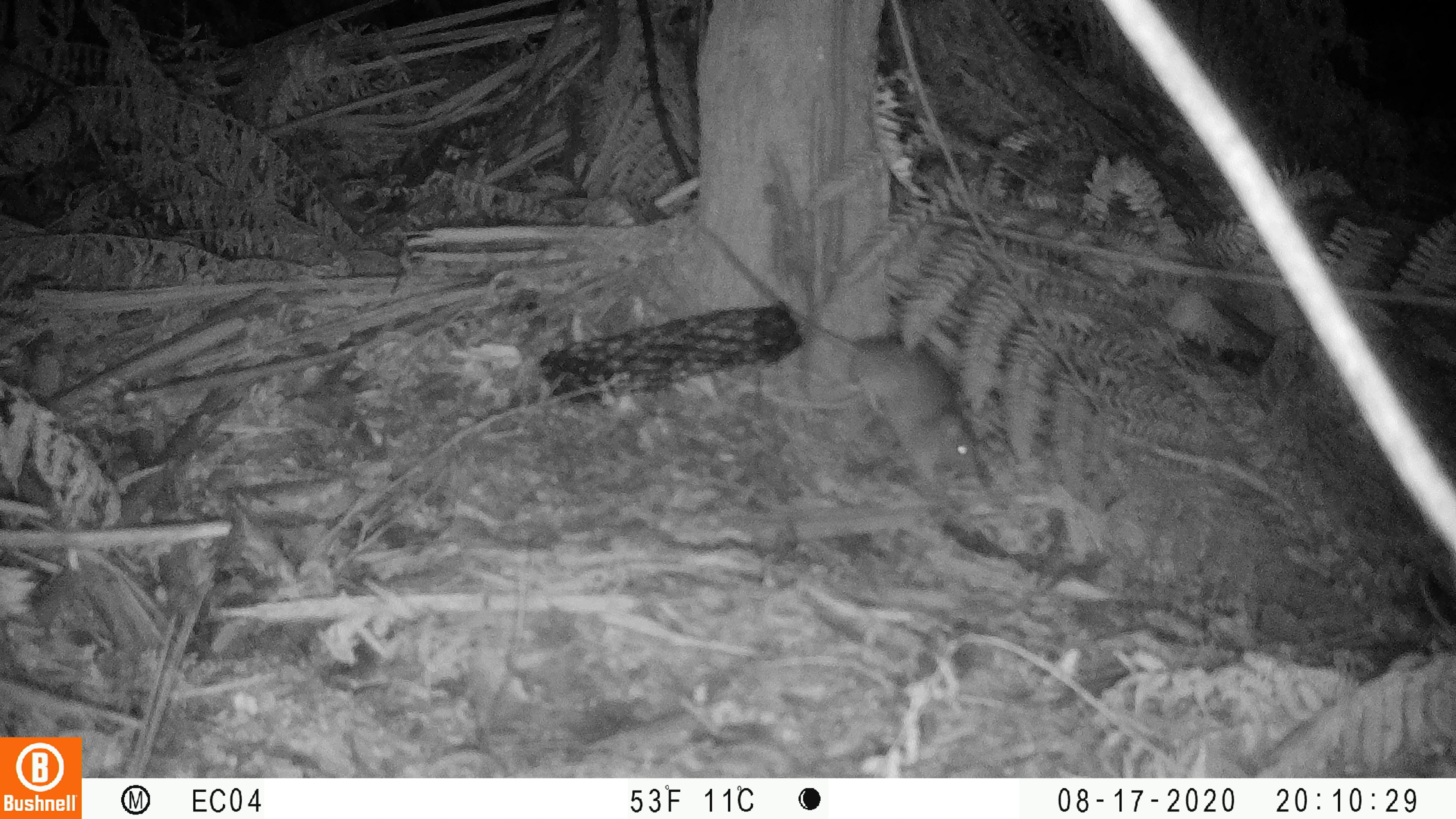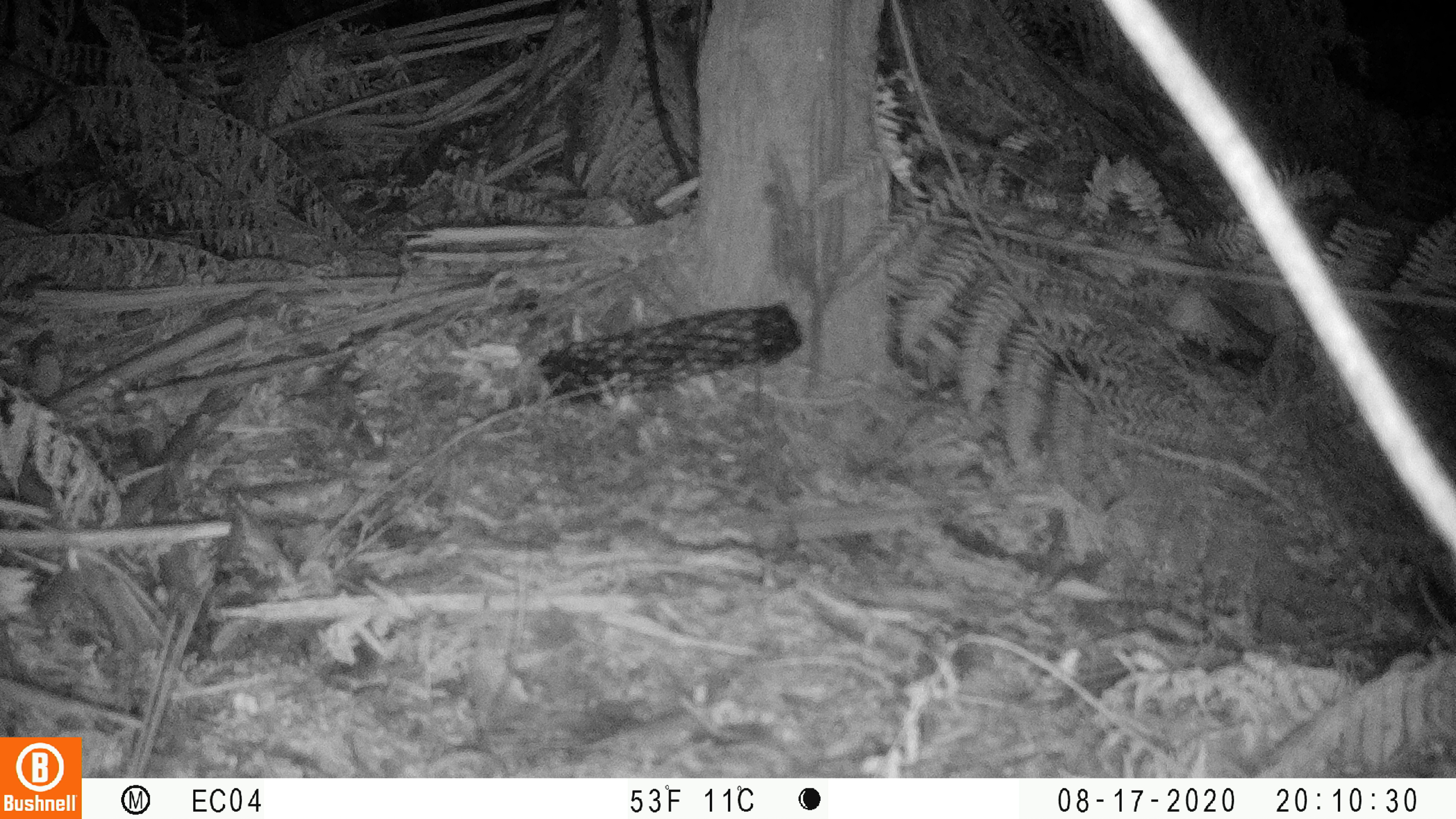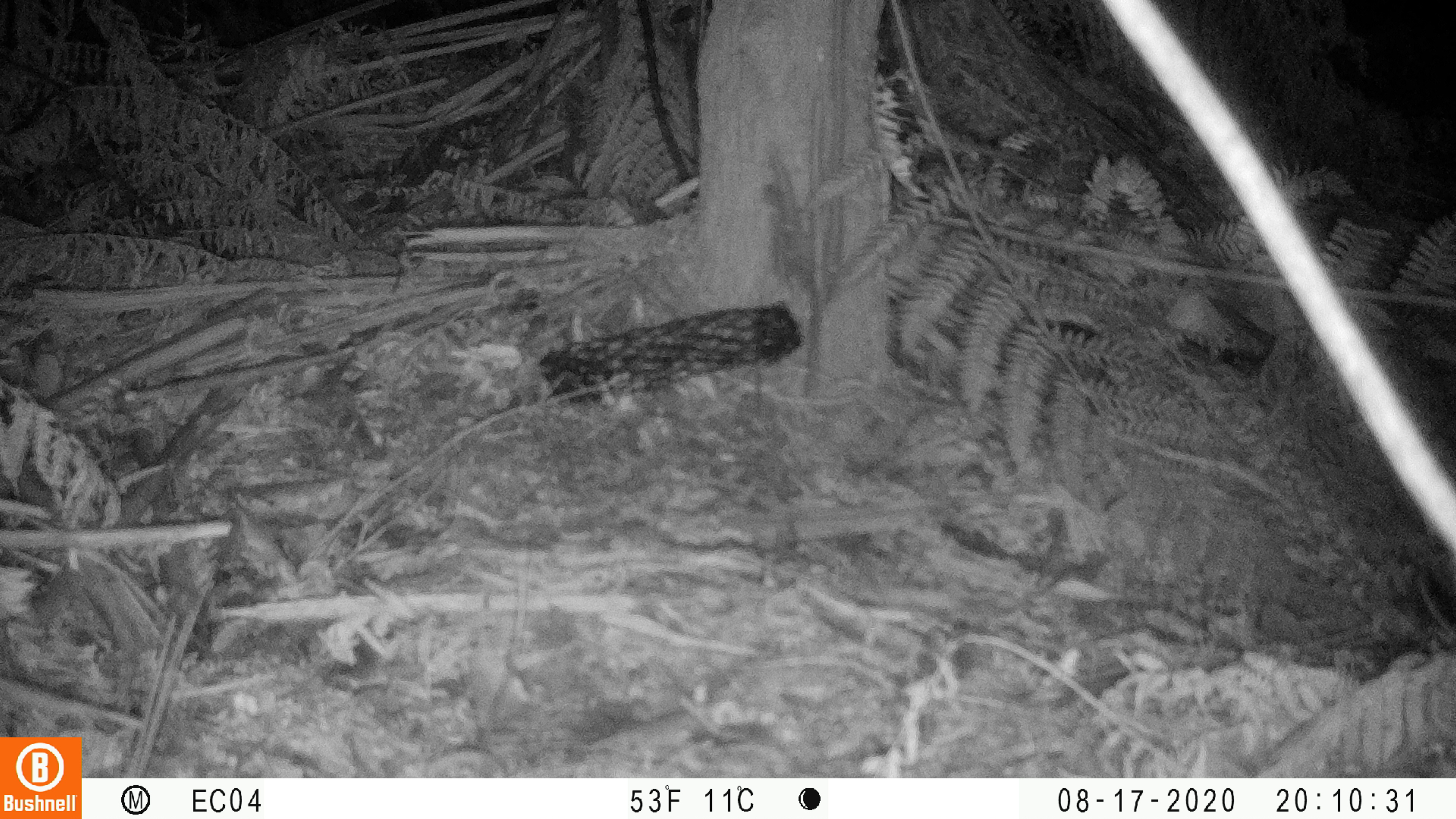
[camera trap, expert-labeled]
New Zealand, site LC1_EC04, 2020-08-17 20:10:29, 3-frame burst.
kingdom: Animalia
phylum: Chordata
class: Mammalia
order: Rodentia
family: Muridae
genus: Rattus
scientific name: Rattus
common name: rat